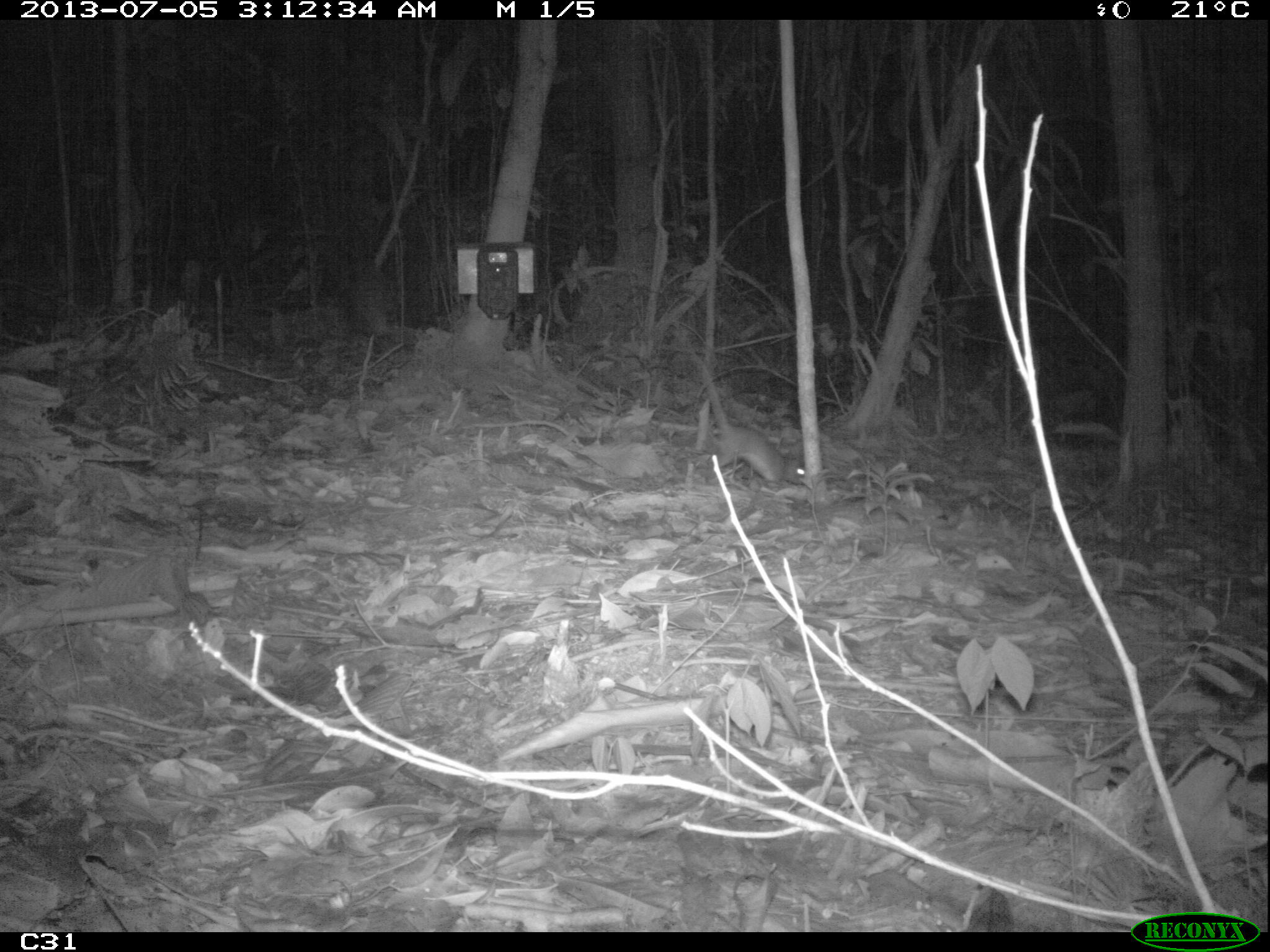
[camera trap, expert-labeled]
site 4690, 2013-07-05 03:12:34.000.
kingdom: Animalia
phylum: Chordata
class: Mammalia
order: Rodentia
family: Muridae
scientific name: Muridae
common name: mice, rats, and gerbils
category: unknown mouse or rat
Unknown mouse or rat (mice, rats, and gerbils) (Muridae), count 1, age adult.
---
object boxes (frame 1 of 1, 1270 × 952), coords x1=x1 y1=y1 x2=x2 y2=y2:
unknown mouse or rat: x1=687 y1=353 x2=805 y2=488